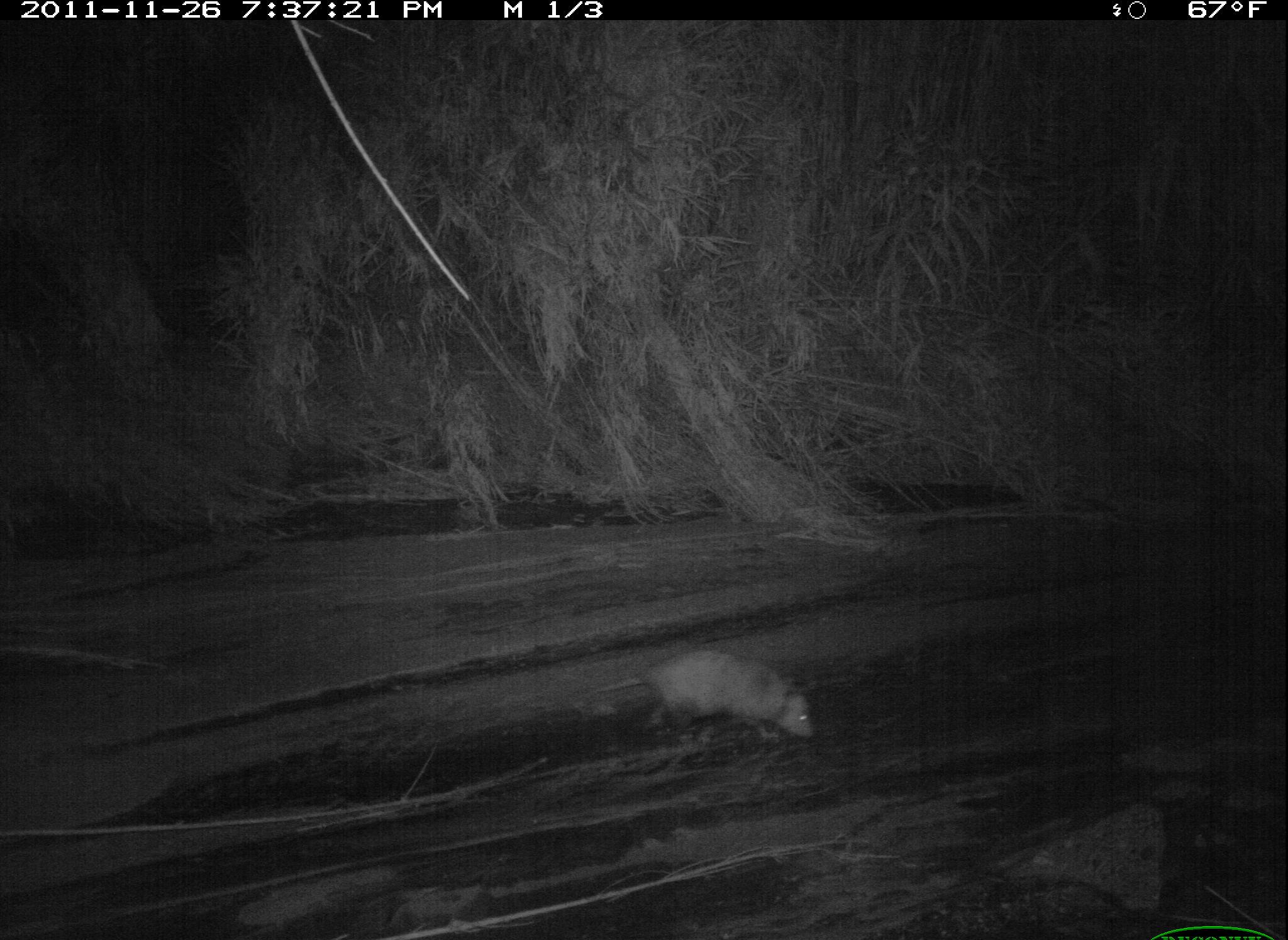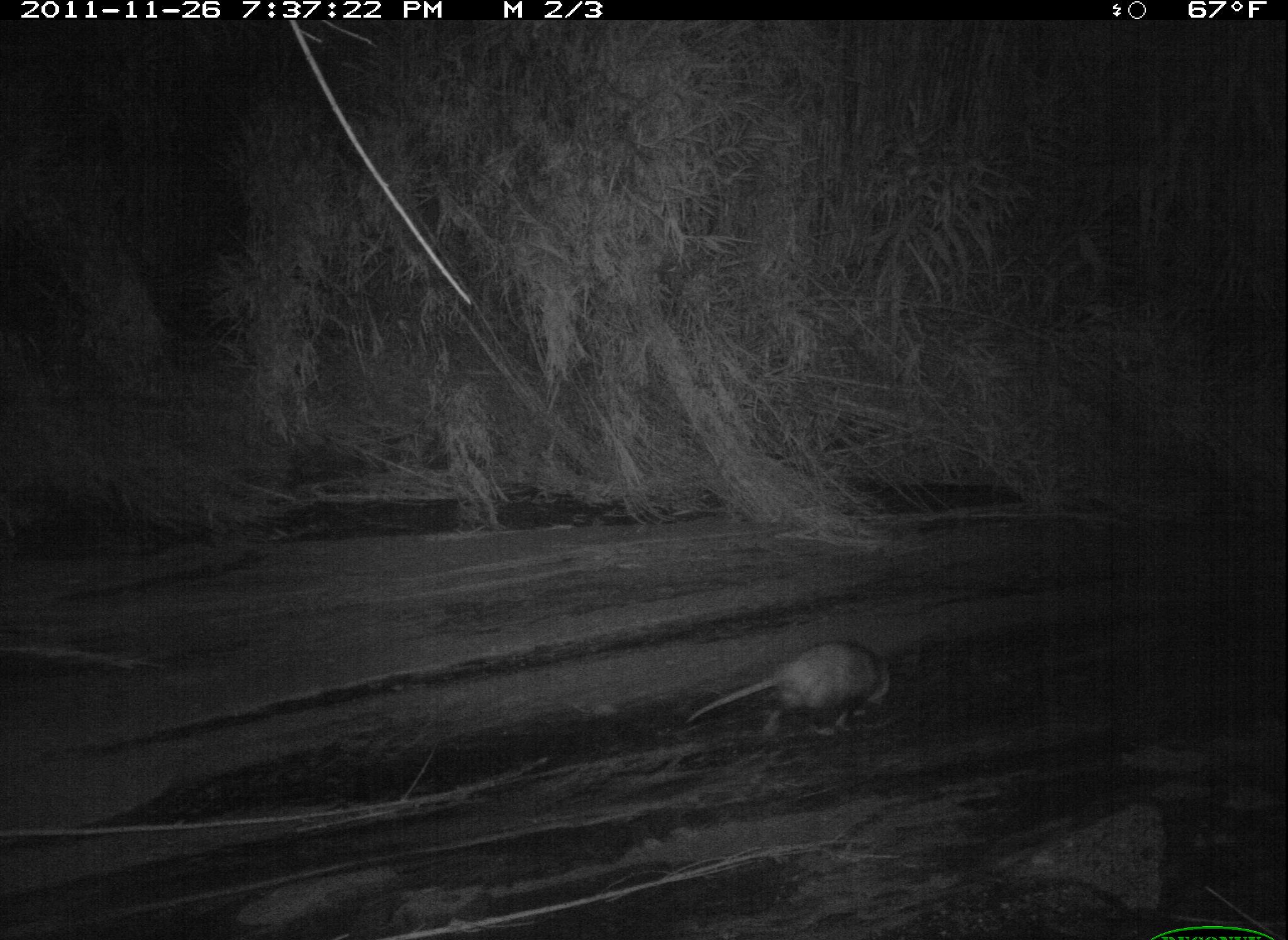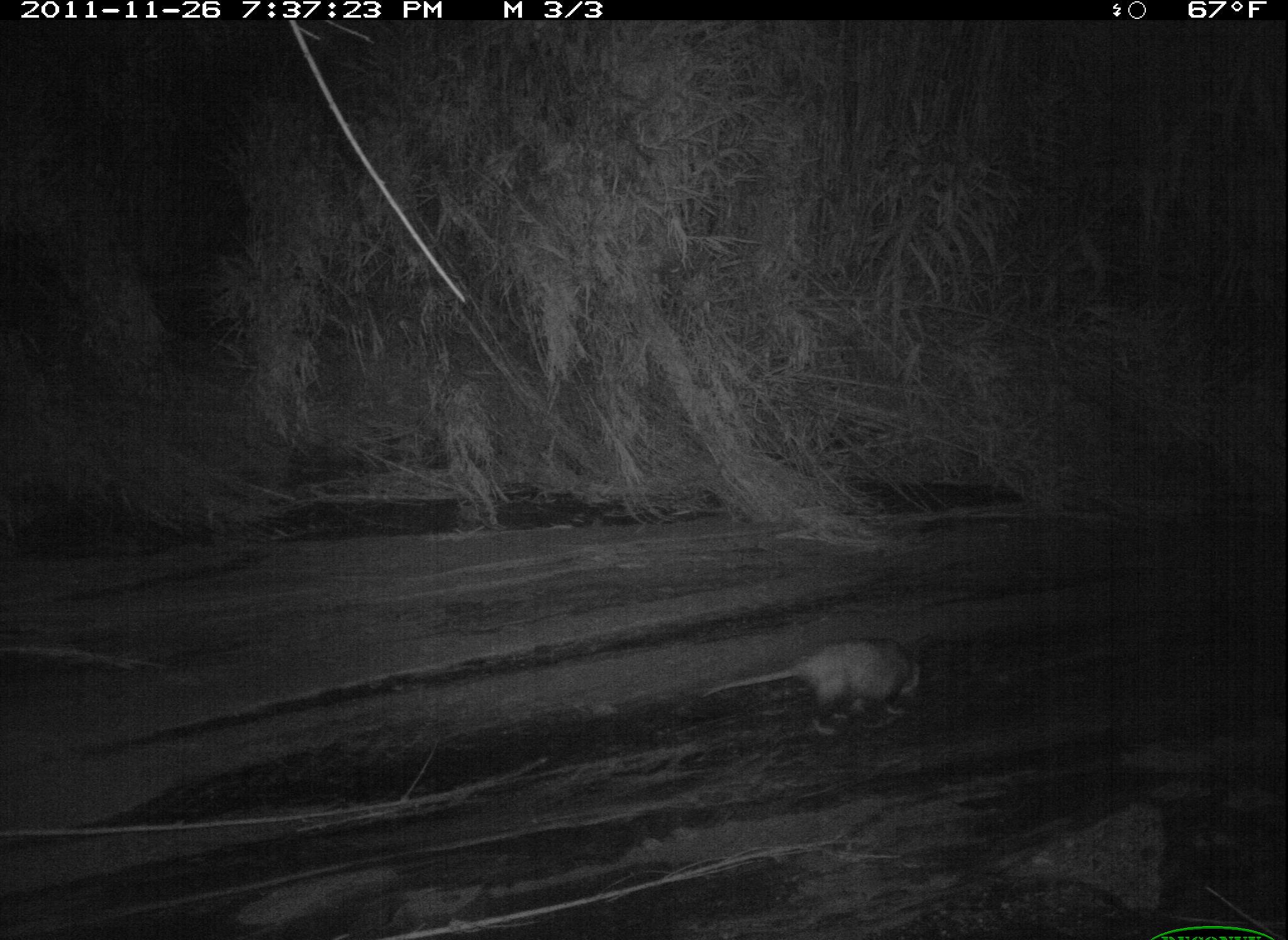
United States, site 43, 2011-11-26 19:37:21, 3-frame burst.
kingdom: Animalia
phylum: Chordata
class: Mammalia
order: Didelphimorphia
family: Didelphidae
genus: Didelphis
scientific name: Didelphis virginiana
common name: virginia opossum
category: opossum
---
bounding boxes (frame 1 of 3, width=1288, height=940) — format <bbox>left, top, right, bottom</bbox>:
opossum: <bbox>613, 614, 837, 767</bbox>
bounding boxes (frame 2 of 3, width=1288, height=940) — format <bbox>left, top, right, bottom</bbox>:
opossum: <bbox>683, 638, 903, 747</bbox>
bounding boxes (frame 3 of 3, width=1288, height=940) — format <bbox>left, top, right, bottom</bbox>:
opossum: <bbox>699, 636, 935, 743</bbox>